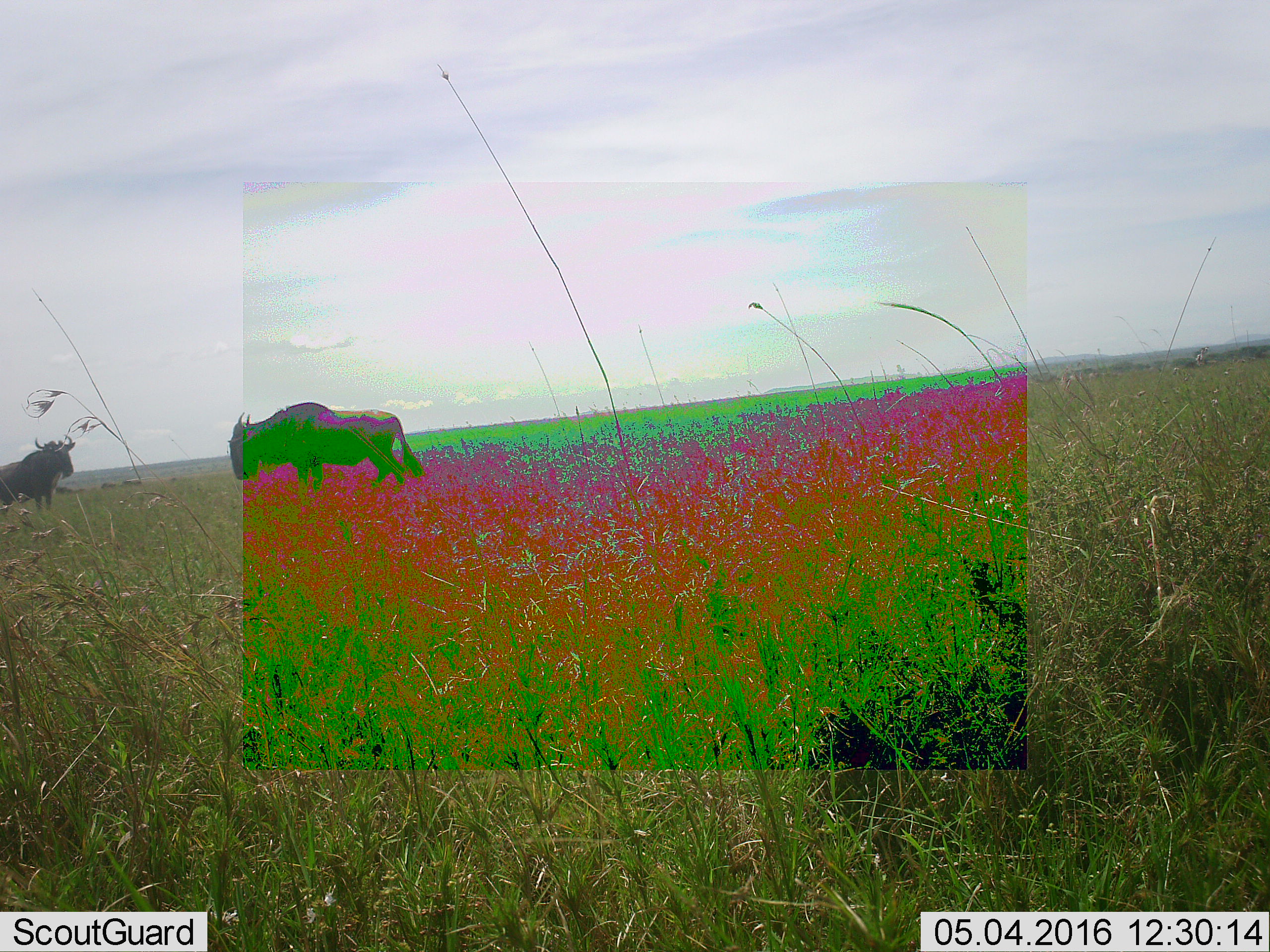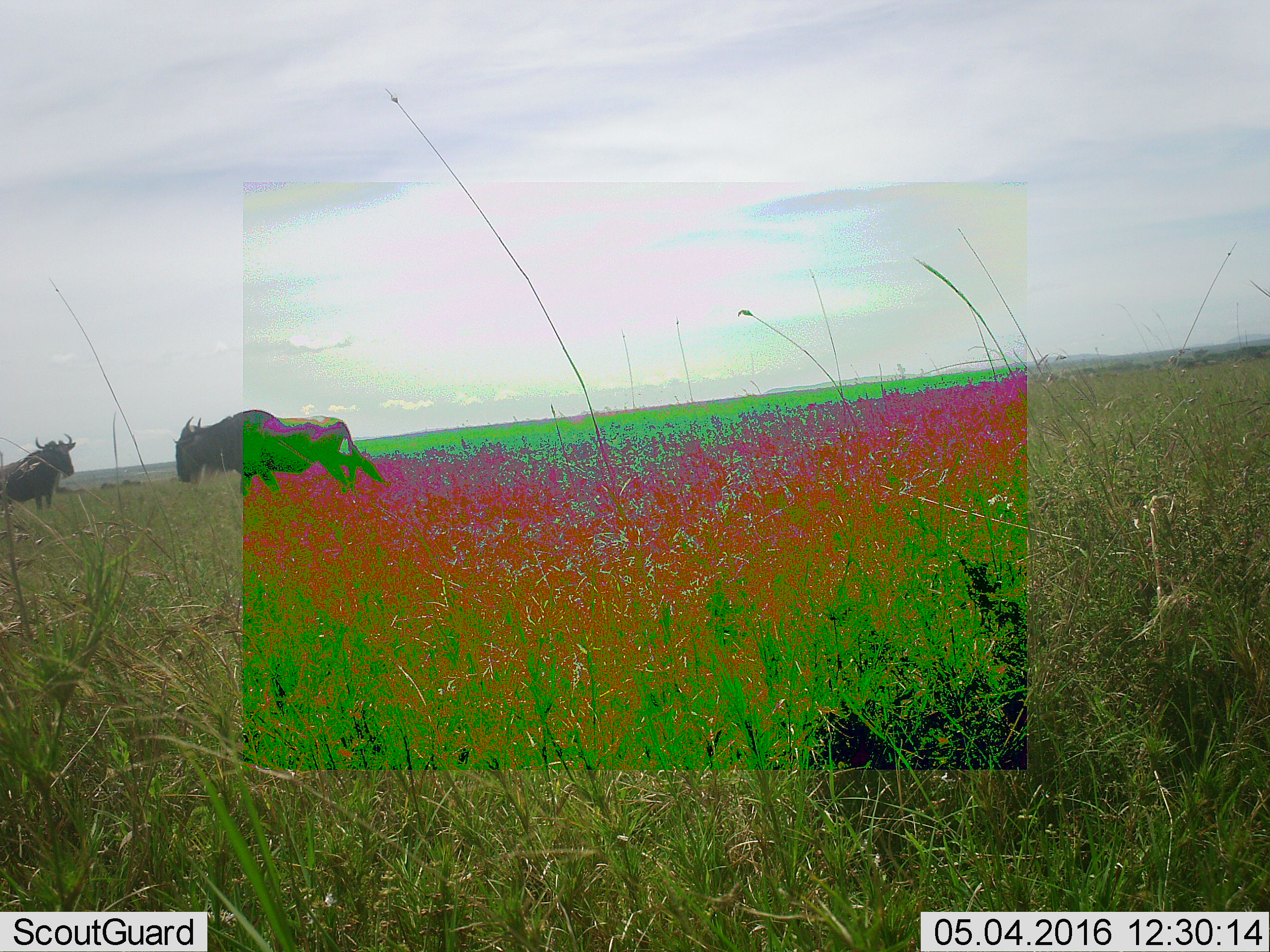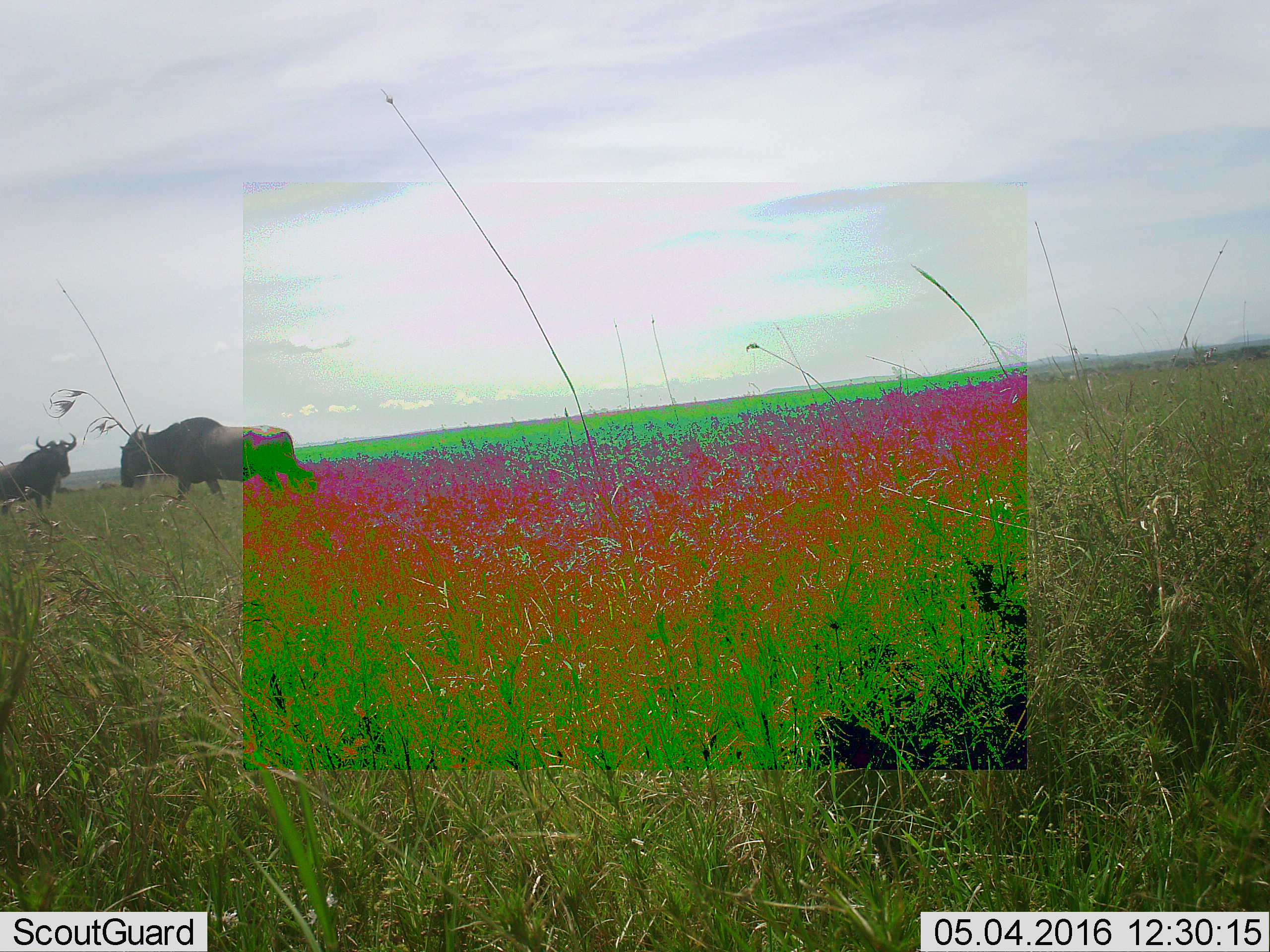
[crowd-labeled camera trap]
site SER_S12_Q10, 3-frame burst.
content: unidentified animal